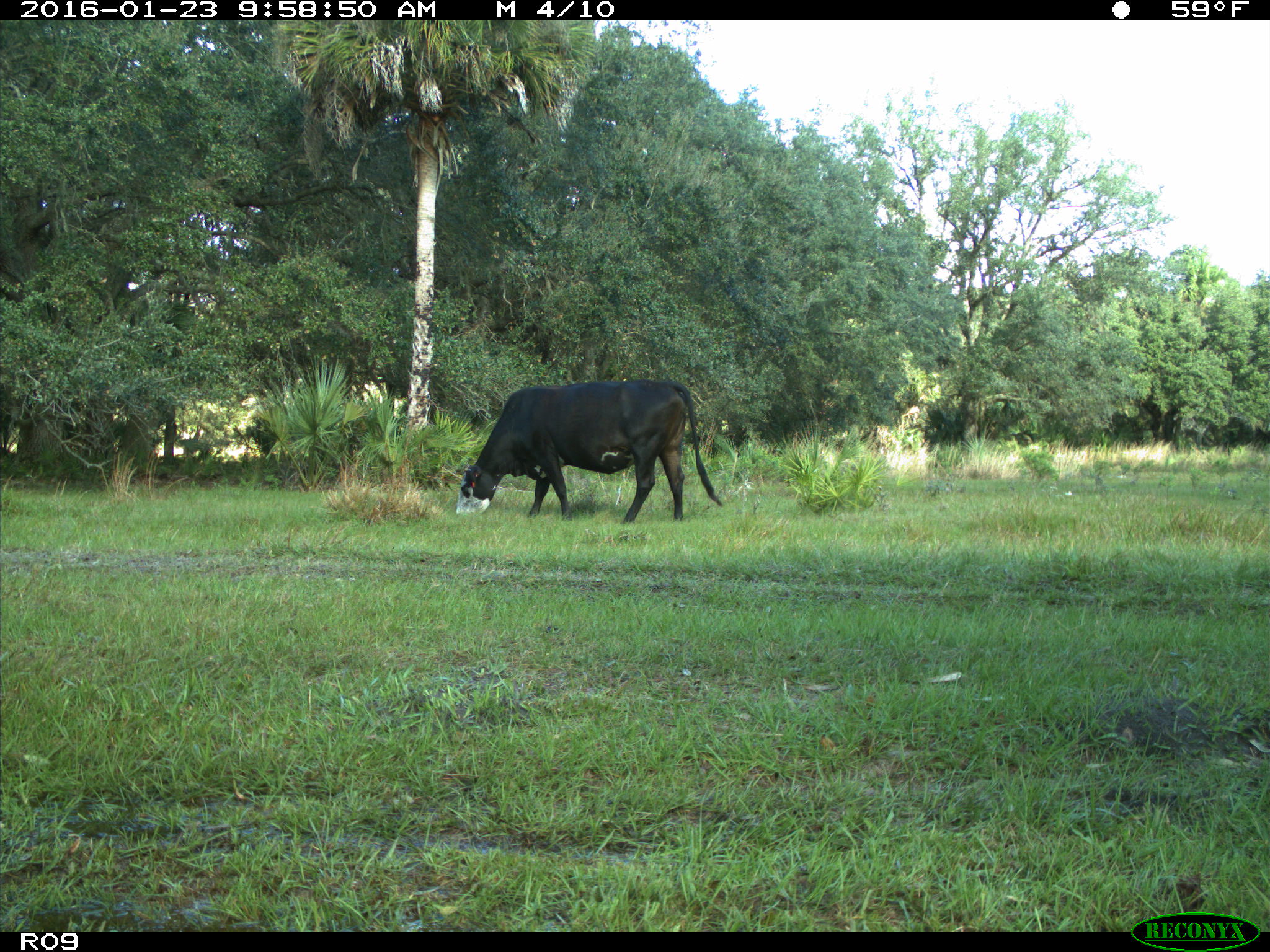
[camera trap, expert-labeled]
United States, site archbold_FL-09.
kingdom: Animalia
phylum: Chordata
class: Mammalia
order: Artiodactyla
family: Bovidae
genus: Bos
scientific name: Bos taurus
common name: domestic cow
Bos taurus (domestic cow).